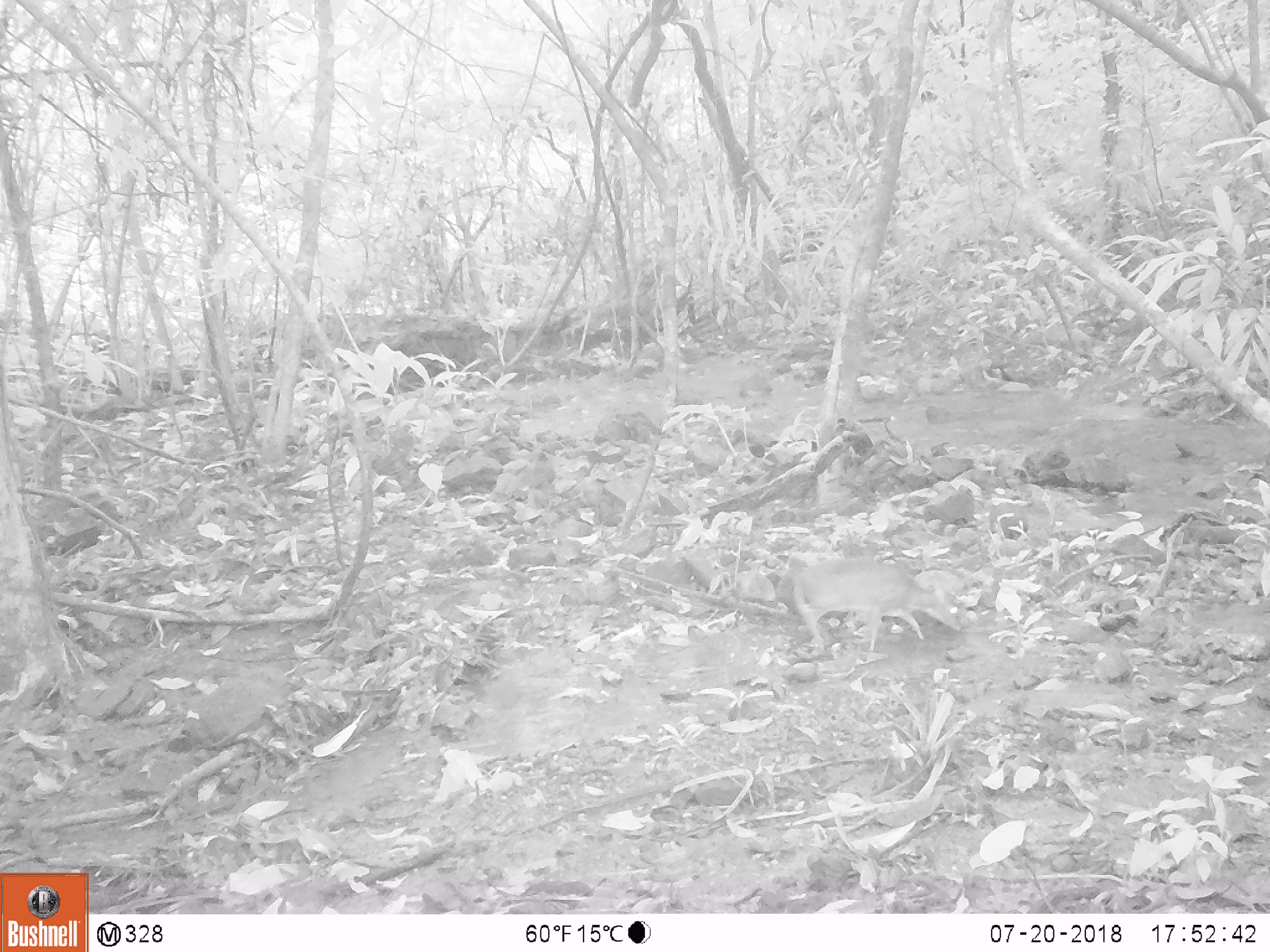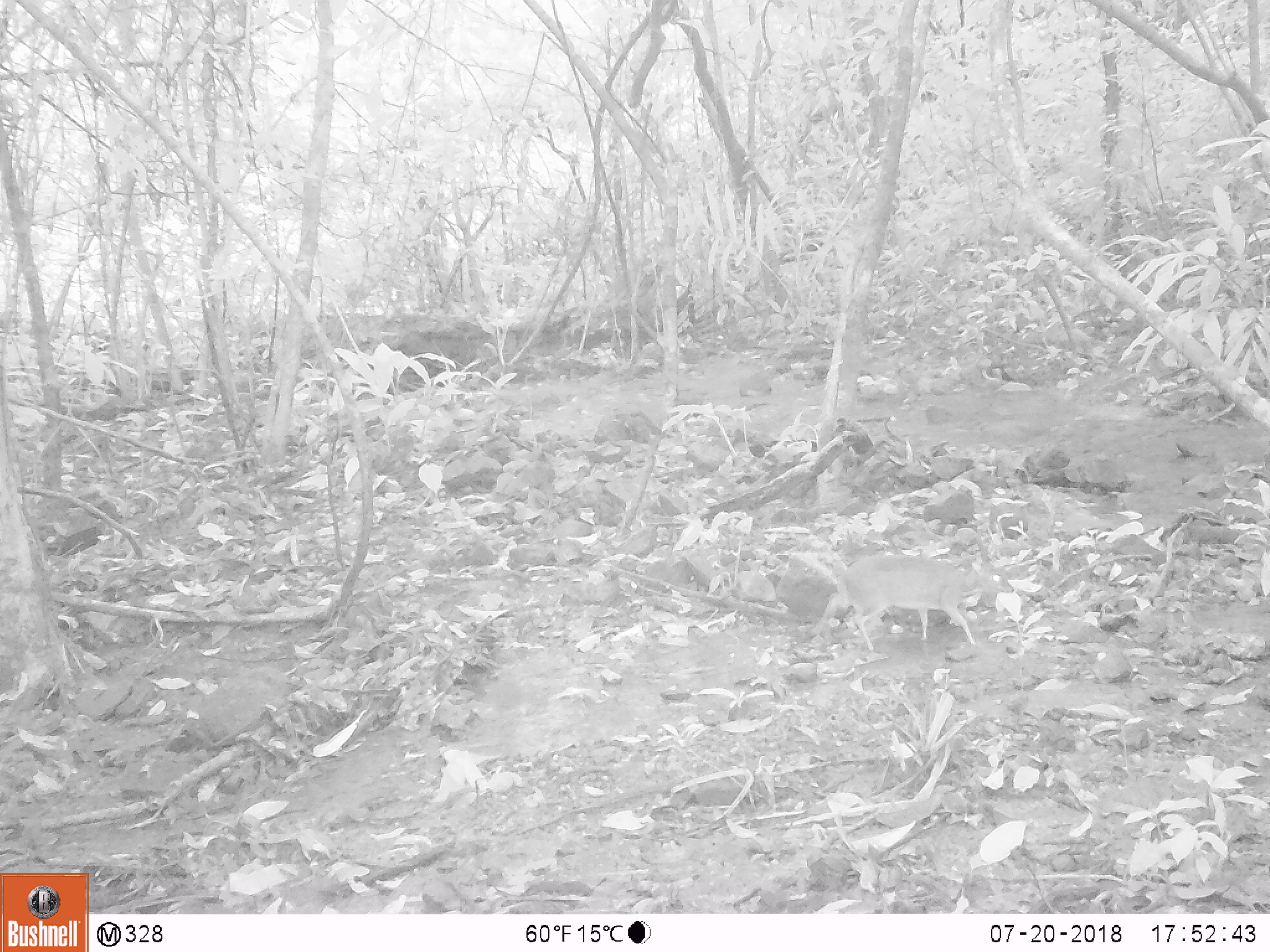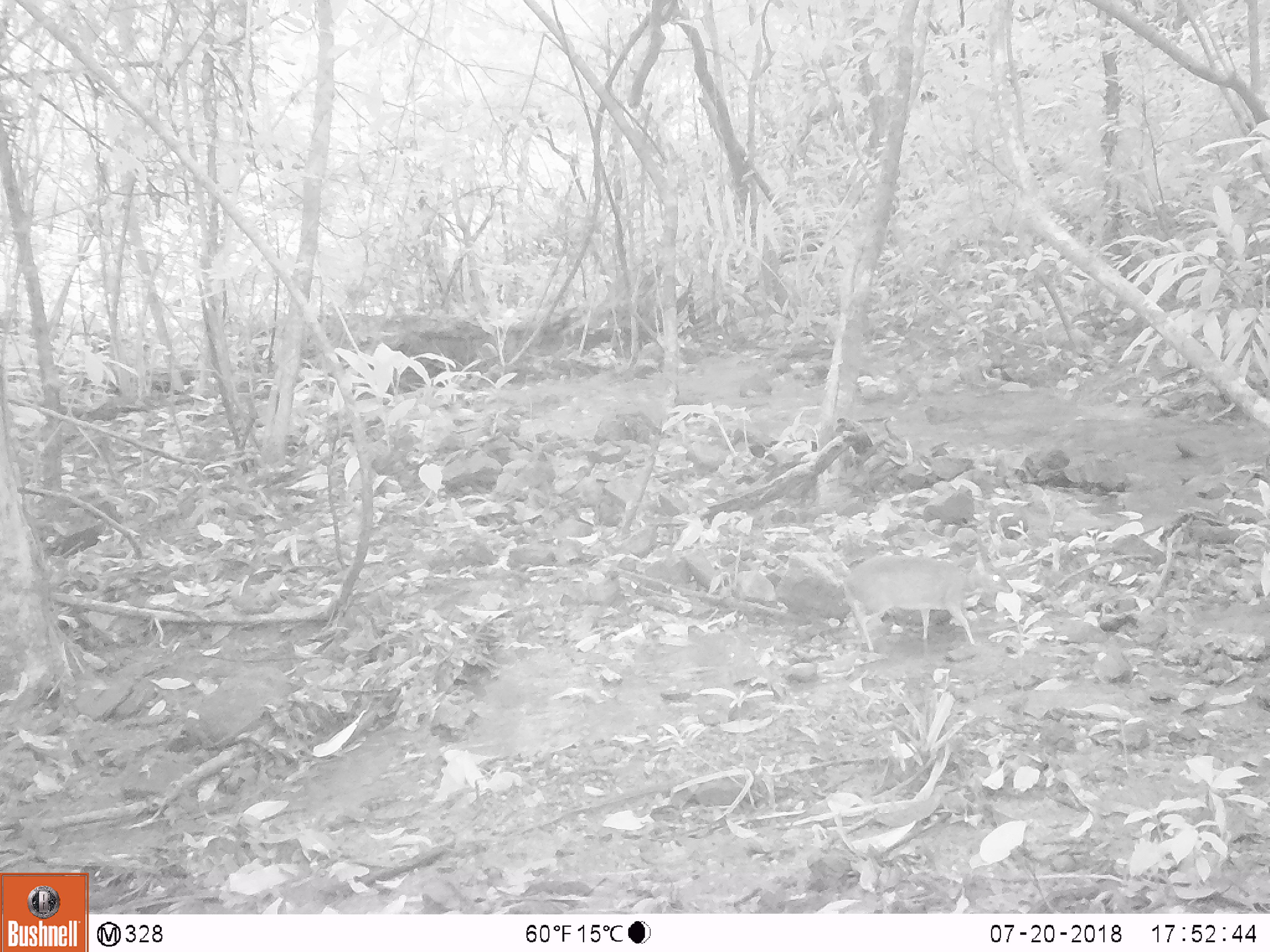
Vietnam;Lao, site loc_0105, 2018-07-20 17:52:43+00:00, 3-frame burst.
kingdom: Animalia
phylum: Chordata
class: Mammalia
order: Artiodactyla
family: Tragulidae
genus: Moschiola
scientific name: Moschiola meminna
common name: chevrotain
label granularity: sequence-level